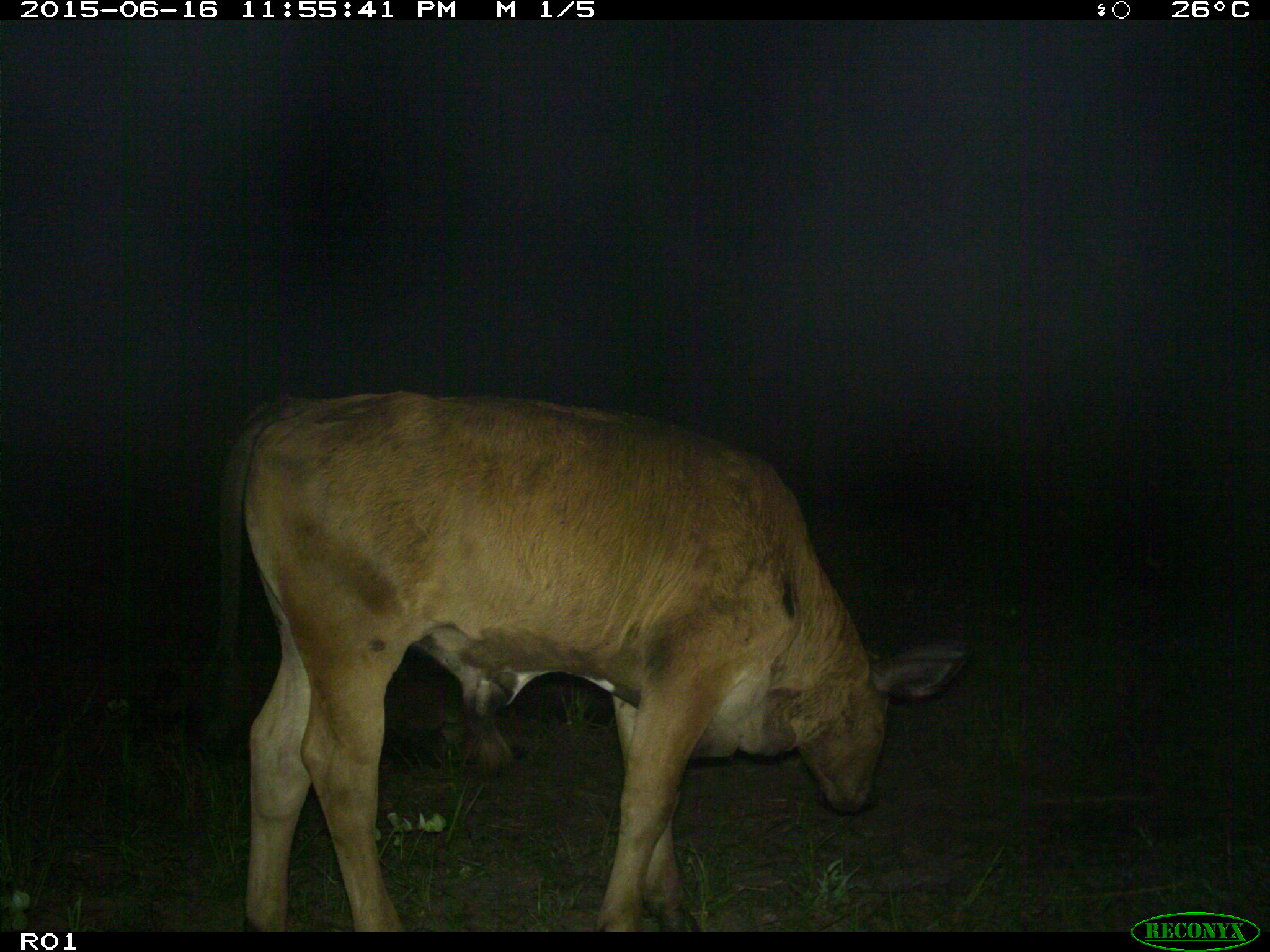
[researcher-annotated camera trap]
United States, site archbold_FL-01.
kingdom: Animalia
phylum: Chordata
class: Mammalia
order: Artiodactyla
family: Bovidae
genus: Bos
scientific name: Bos taurus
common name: domestic cow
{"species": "Bos taurus (domestic cow)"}